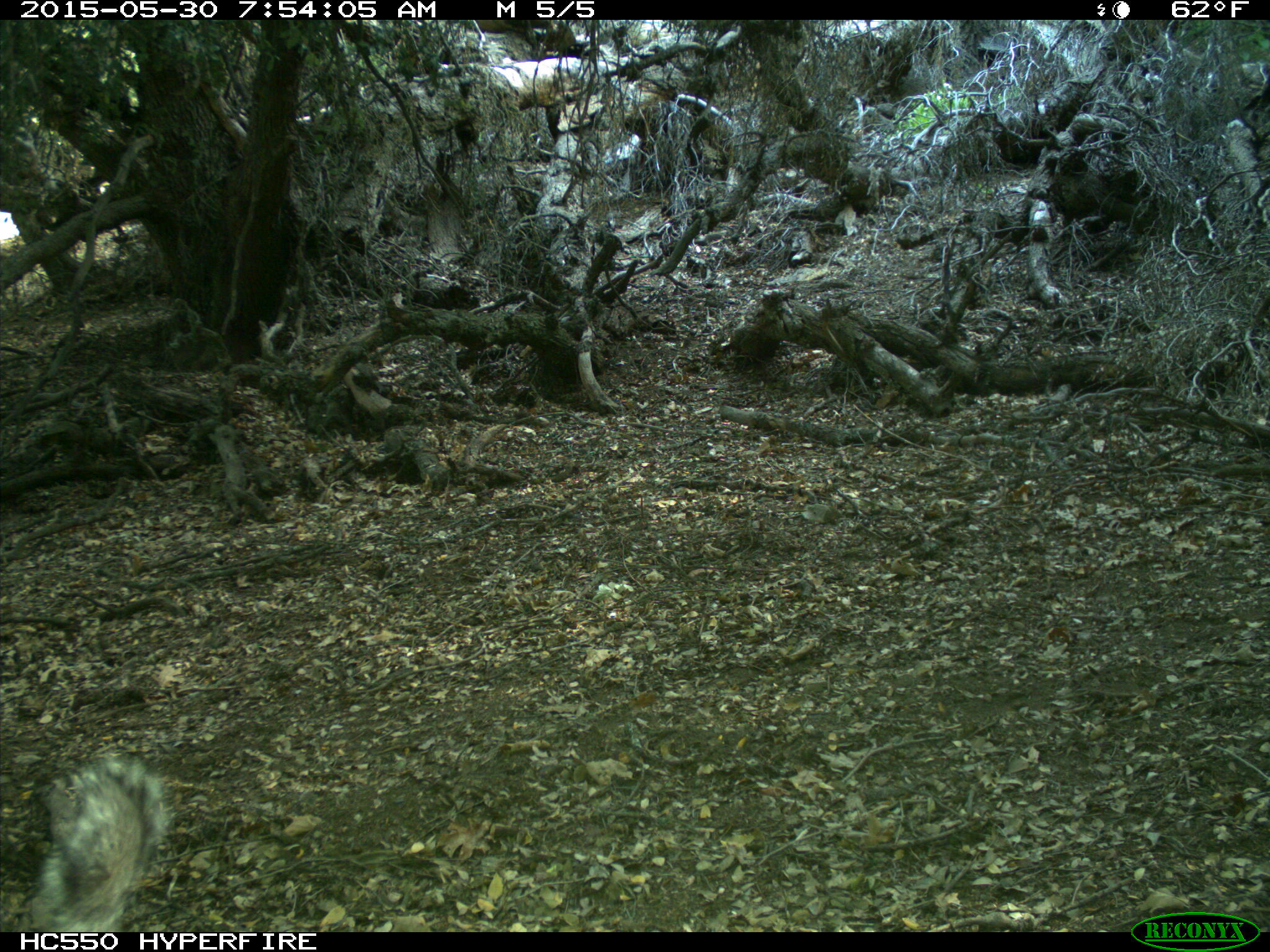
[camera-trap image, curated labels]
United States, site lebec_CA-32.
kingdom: Animalia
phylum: Chordata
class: Mammalia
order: Rodentia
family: Sciuridae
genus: Sciurus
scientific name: Sciurus carolinensis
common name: eastern gray squirrel